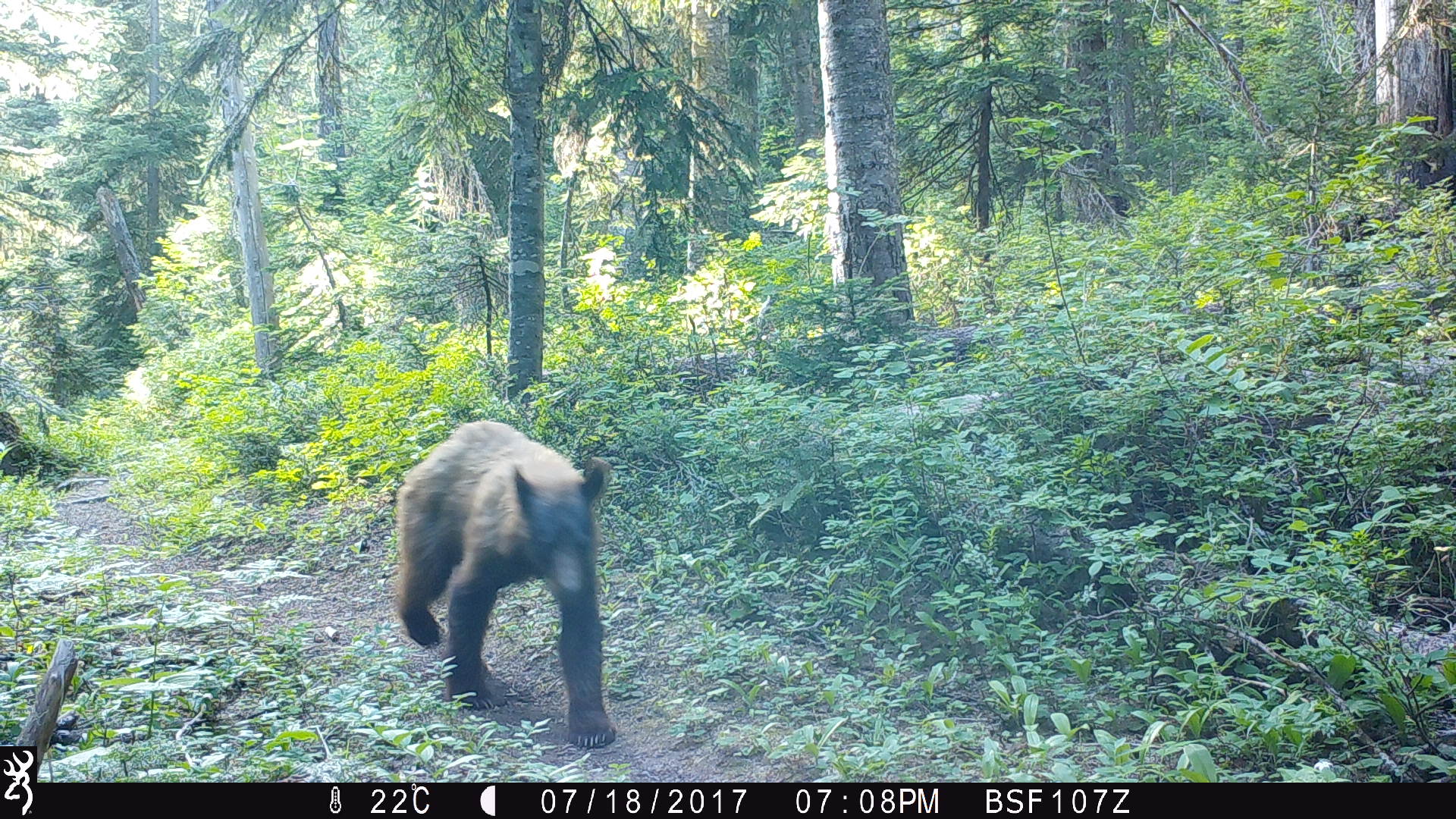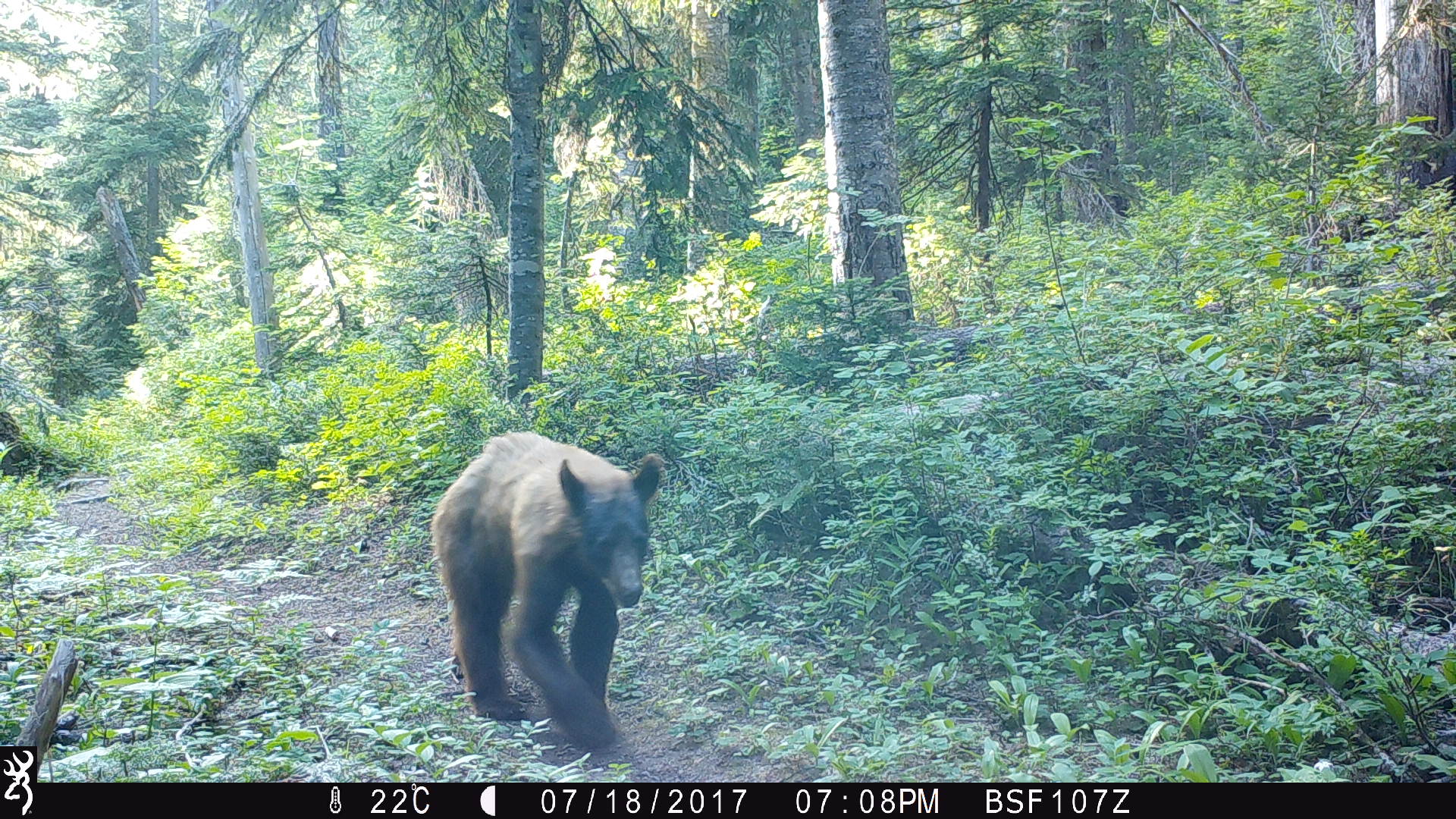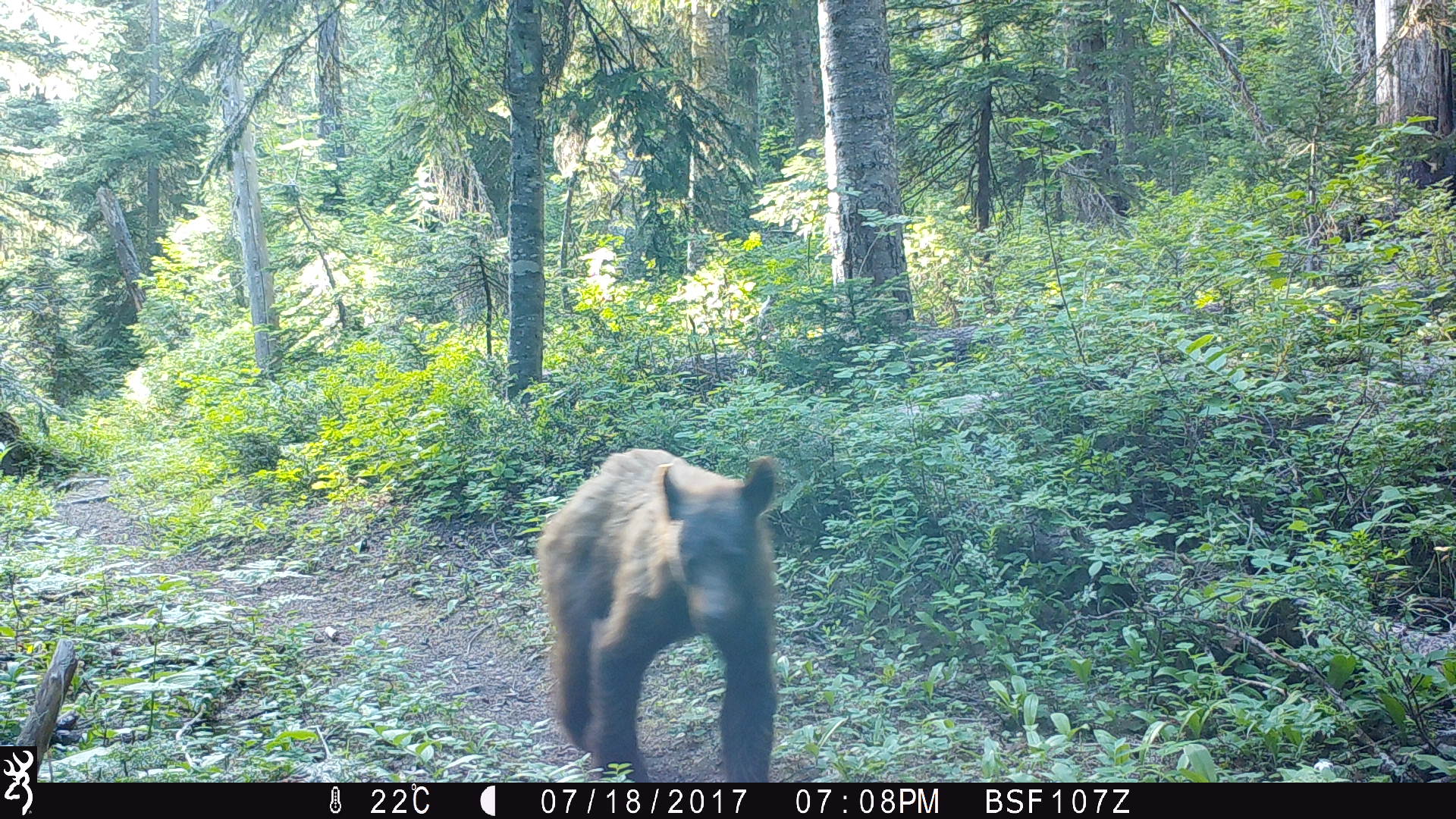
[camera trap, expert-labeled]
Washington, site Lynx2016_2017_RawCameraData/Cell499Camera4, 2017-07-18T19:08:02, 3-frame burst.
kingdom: Animalia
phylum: Chordata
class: Mammalia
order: Carnivora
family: Ursidae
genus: Ursus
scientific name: Ursus americanus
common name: american black bear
Ursus americanus (american black bear). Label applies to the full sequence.